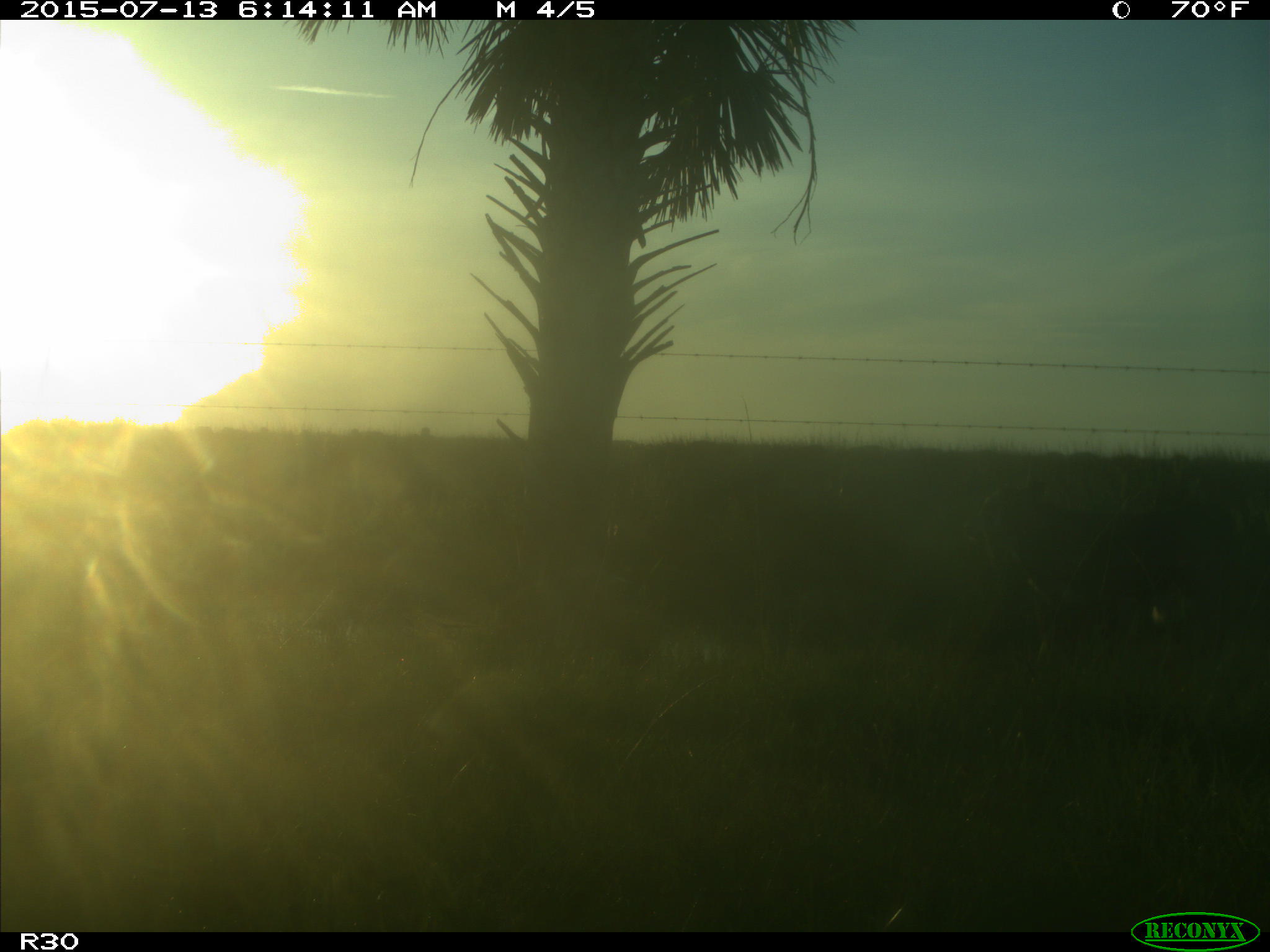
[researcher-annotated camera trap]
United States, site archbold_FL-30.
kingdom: Animalia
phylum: Chordata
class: Mammalia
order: Artiodactyla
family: Bovidae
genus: Bos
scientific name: Bos taurus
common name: domestic cow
Bos taurus (domestic cow).